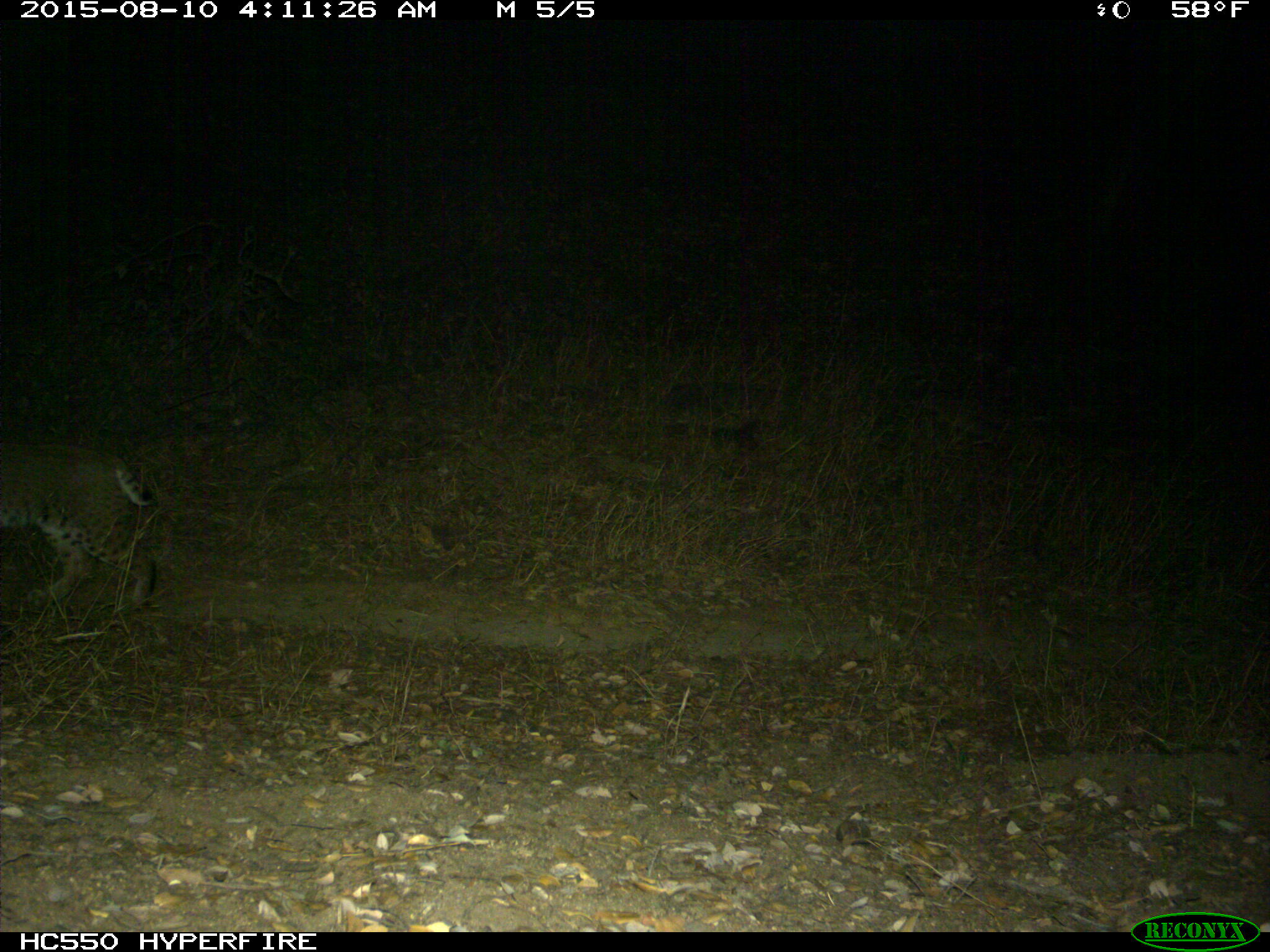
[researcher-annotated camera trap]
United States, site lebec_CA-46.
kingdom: Animalia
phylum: Chordata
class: Mammalia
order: Carnivora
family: Felidae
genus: Lynx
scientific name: Lynx rufus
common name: bobcat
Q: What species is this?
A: Lynx rufus (bobcat).